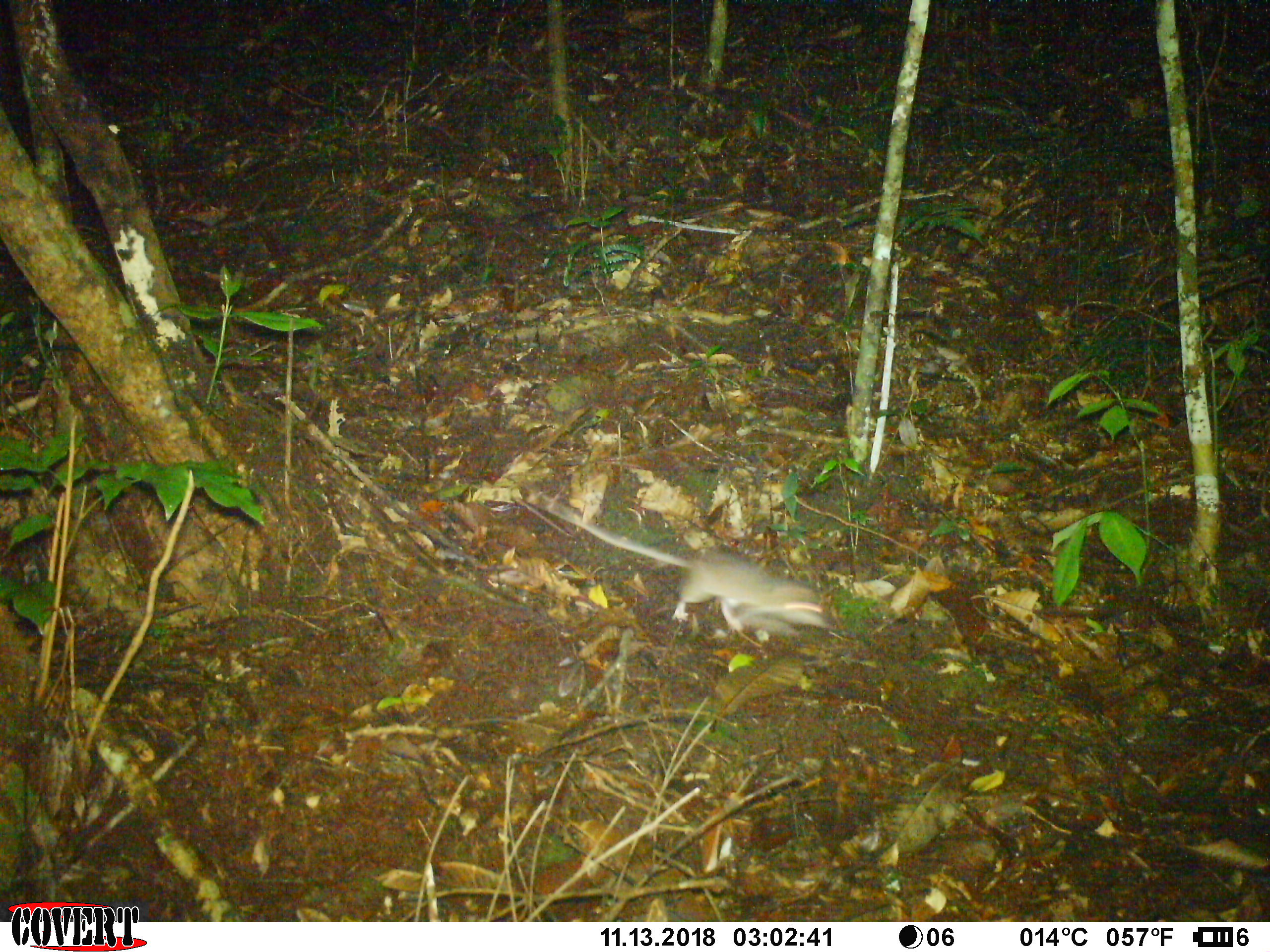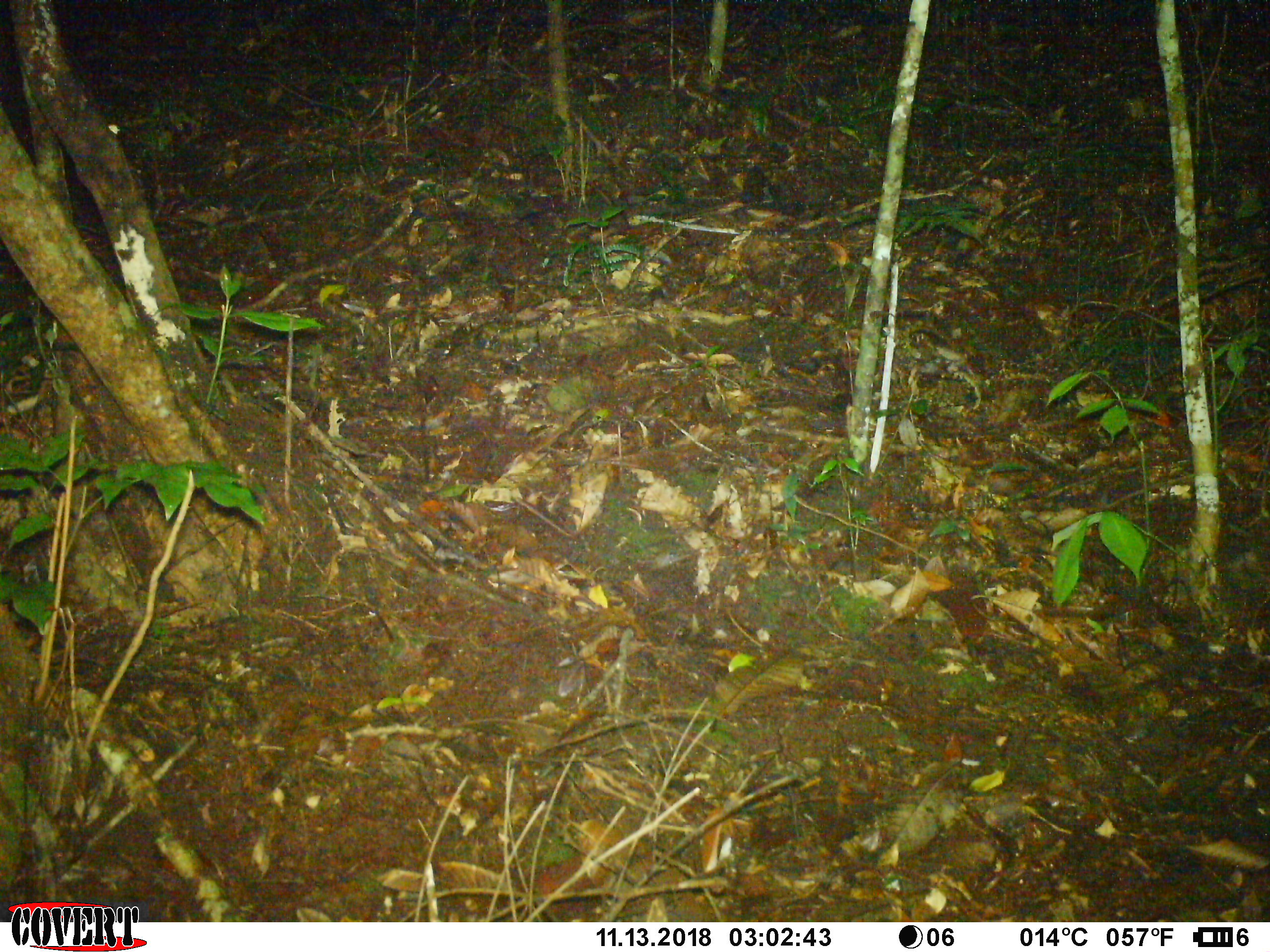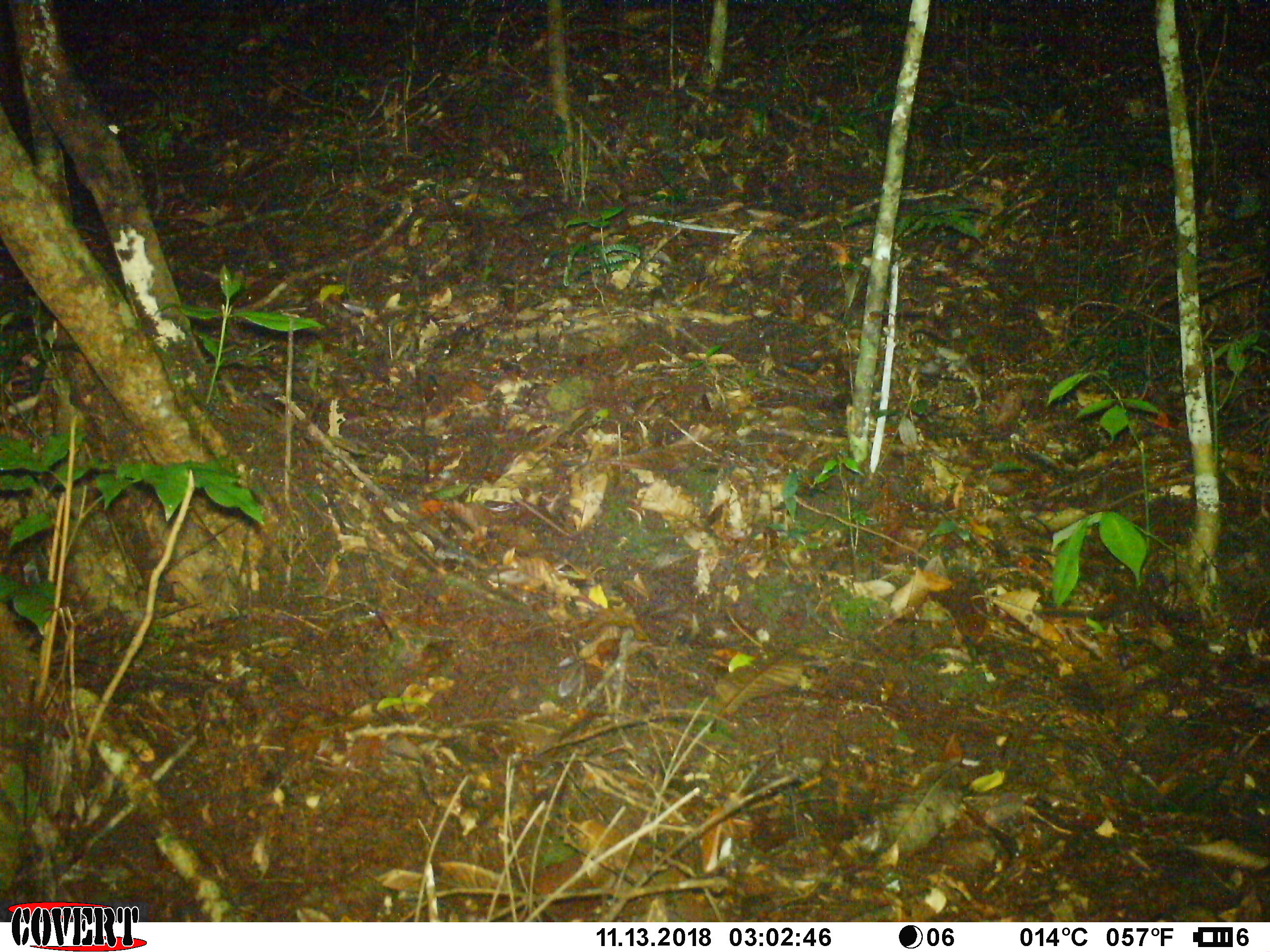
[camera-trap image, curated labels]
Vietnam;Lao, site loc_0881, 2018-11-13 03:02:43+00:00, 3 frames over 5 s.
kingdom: Animalia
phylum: Chordata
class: Mammalia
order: Rodentia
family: Muridae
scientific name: Muridae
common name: old-world mice and rats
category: unidentified murid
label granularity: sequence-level